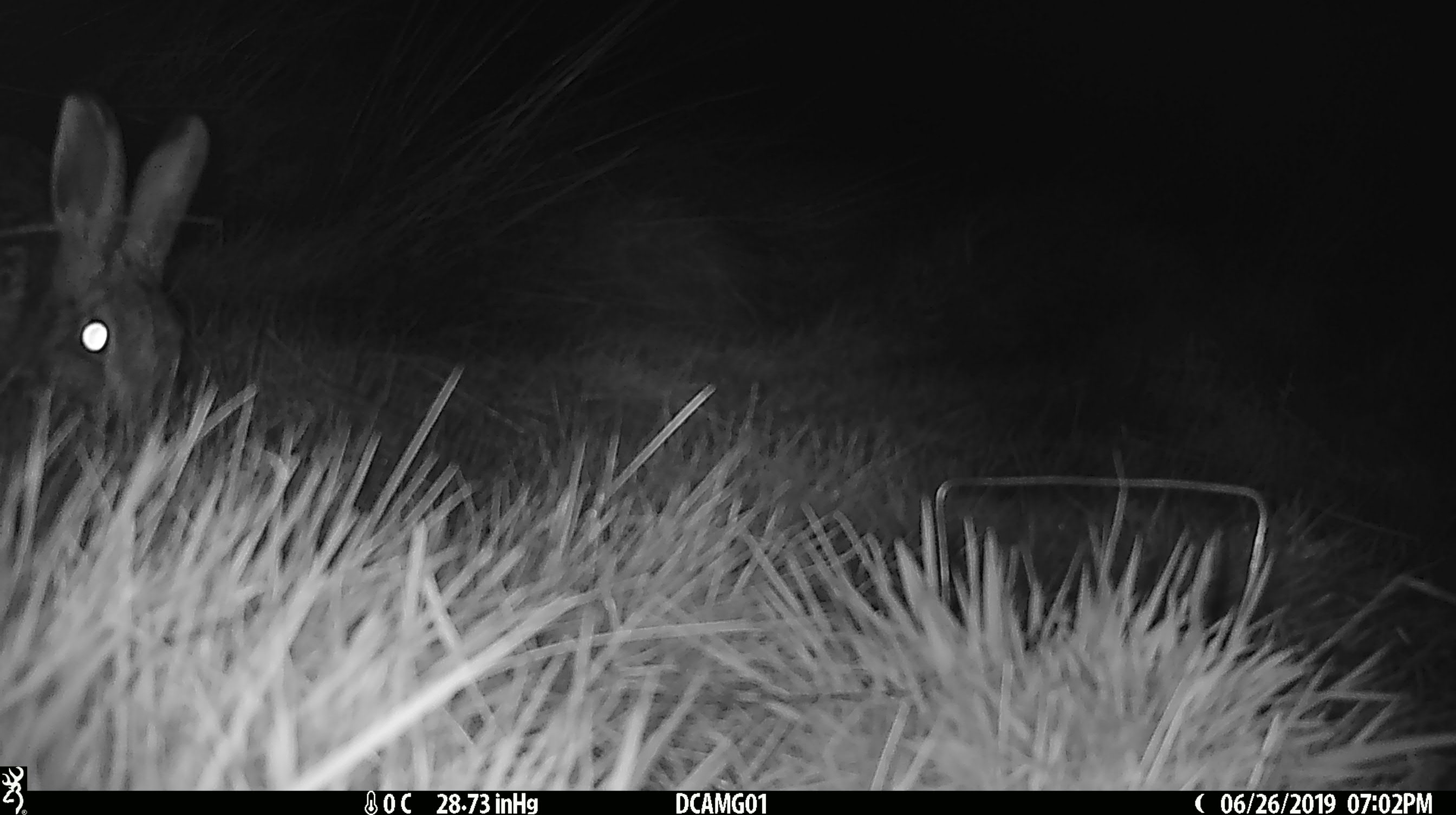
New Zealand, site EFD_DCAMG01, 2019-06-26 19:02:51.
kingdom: Animalia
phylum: Chordata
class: Mammalia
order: Lagomorpha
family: Leporidae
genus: Lepus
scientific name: Lepus europaeus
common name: brown hare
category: hare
Hare (brown hare) (Lepus europaeus).